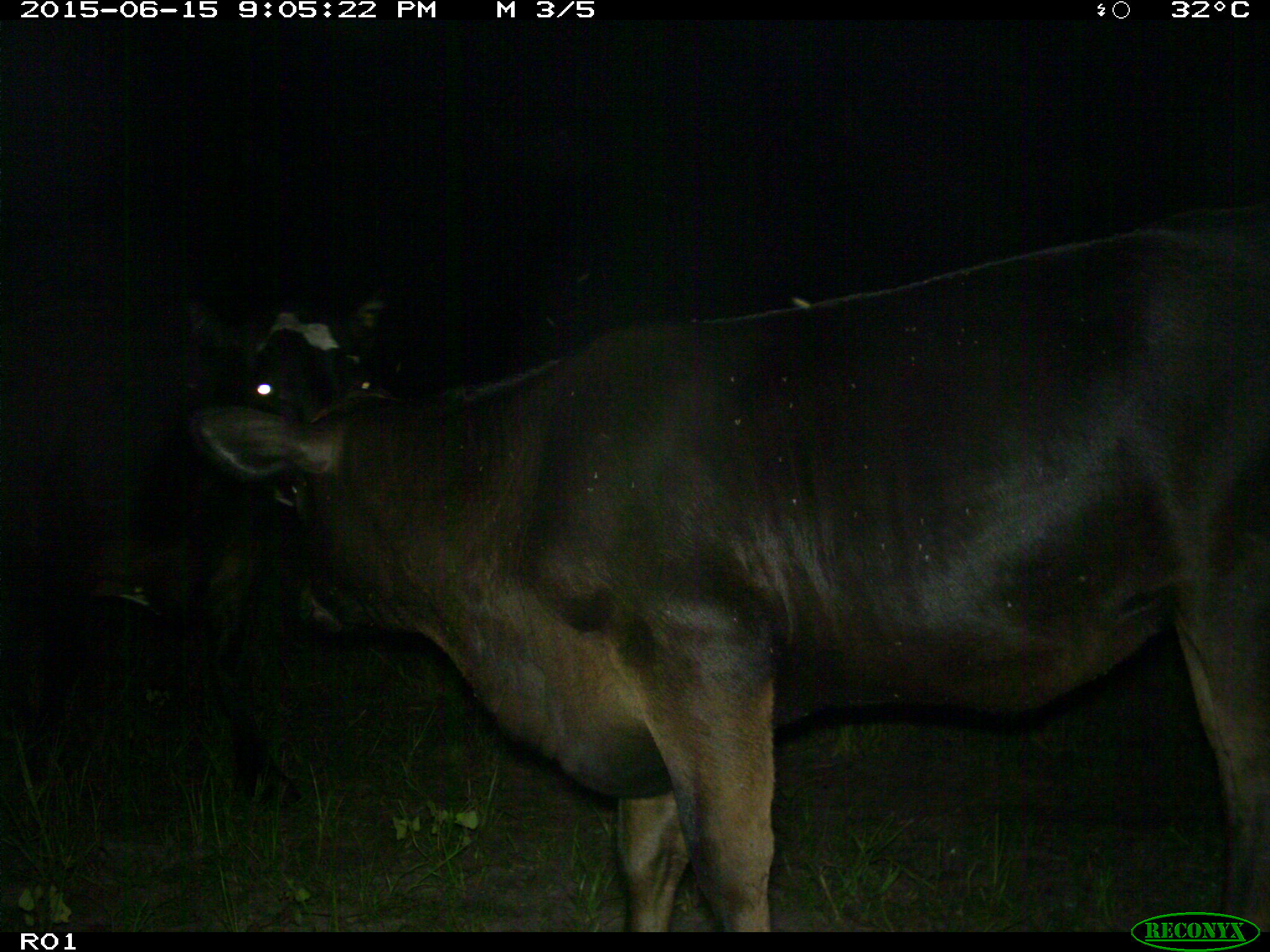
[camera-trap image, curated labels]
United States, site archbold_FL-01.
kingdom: Animalia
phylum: Chordata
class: Mammalia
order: Artiodactyla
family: Bovidae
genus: Bos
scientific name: Bos taurus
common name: domestic cow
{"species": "Bos taurus (domestic cow)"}